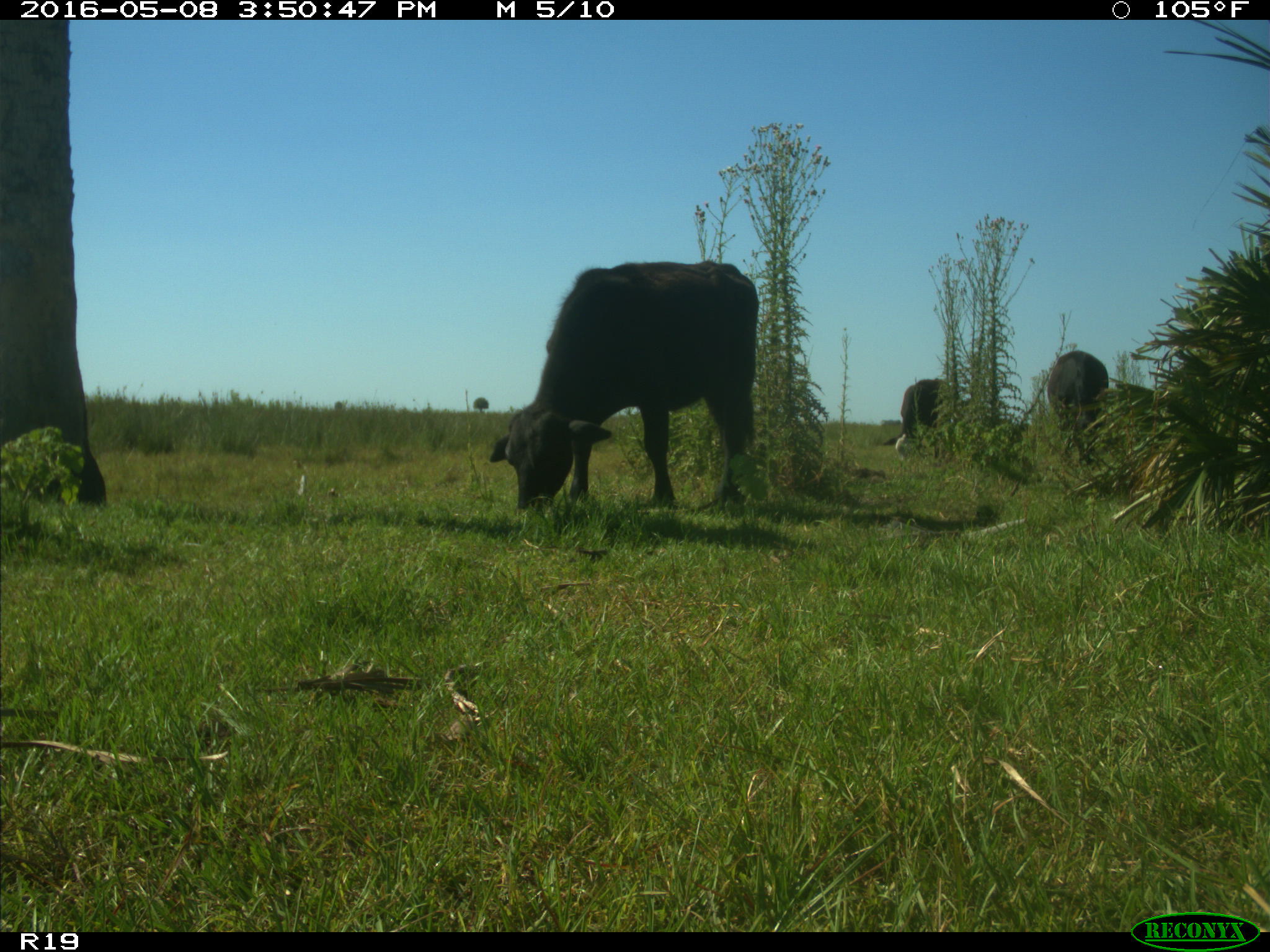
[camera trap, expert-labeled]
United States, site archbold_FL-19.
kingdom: Animalia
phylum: Chordata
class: Mammalia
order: Artiodactyla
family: Bovidae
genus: Bos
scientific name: Bos taurus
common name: domestic cow